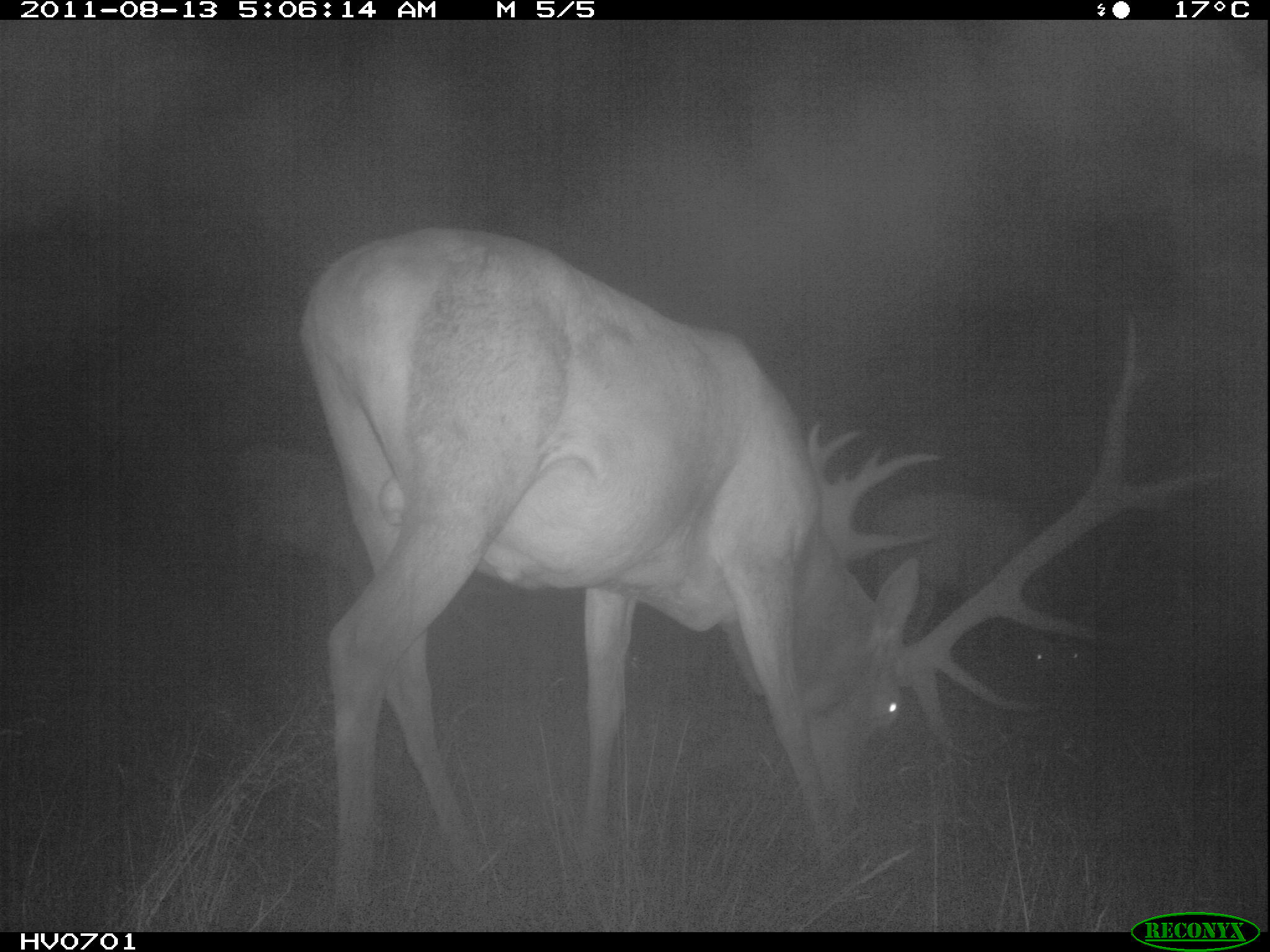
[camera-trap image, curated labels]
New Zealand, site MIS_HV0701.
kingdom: Animalia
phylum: Chordata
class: Mammalia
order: Artiodactyla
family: Cervidae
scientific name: Cervidae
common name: deer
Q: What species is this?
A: Deer (Cervidae).